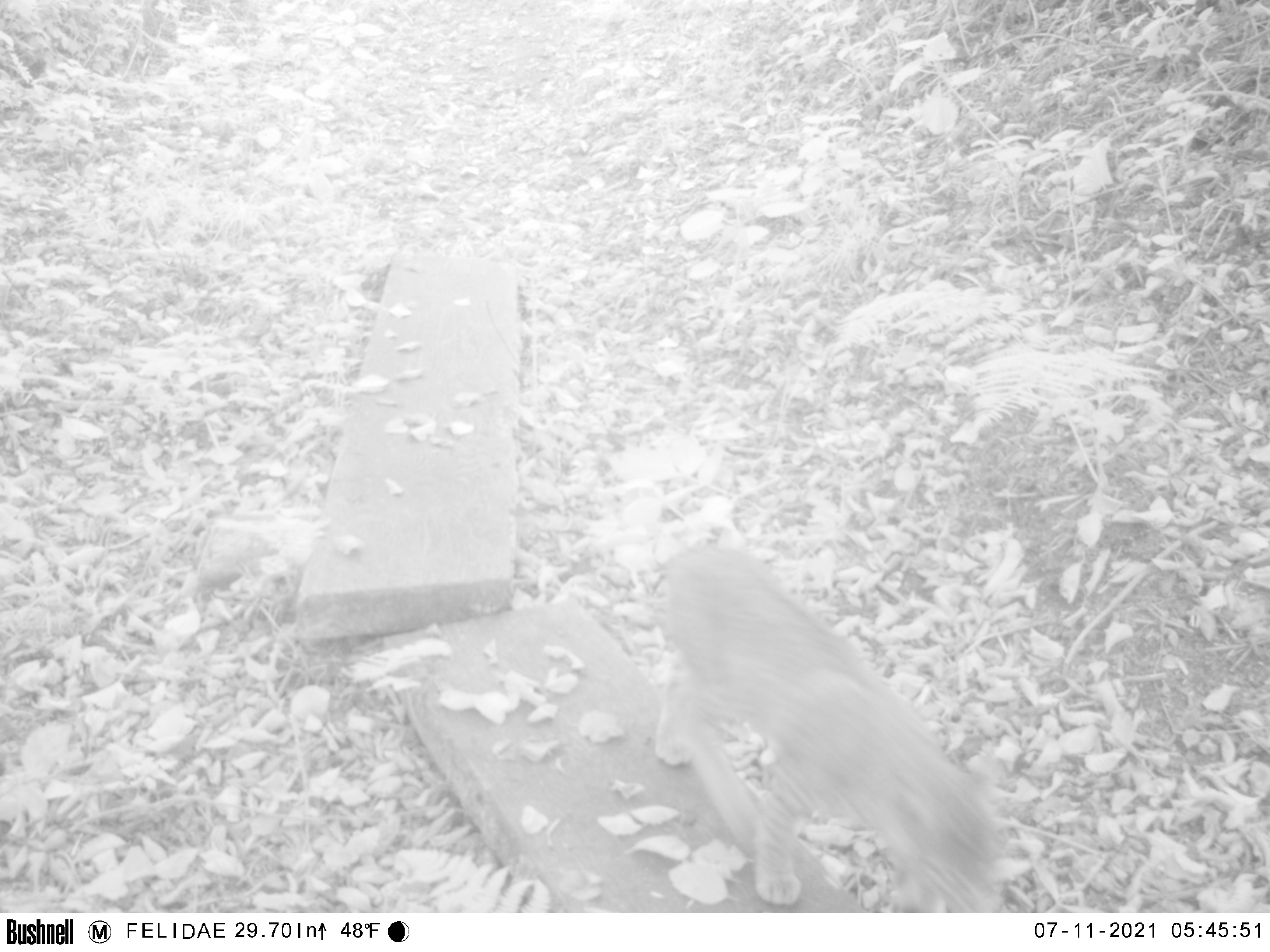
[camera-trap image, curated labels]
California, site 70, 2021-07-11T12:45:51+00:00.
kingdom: Animalia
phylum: Chordata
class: Mammalia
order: Carnivora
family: Felidae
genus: Lynx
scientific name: Lynx rufus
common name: bobcat